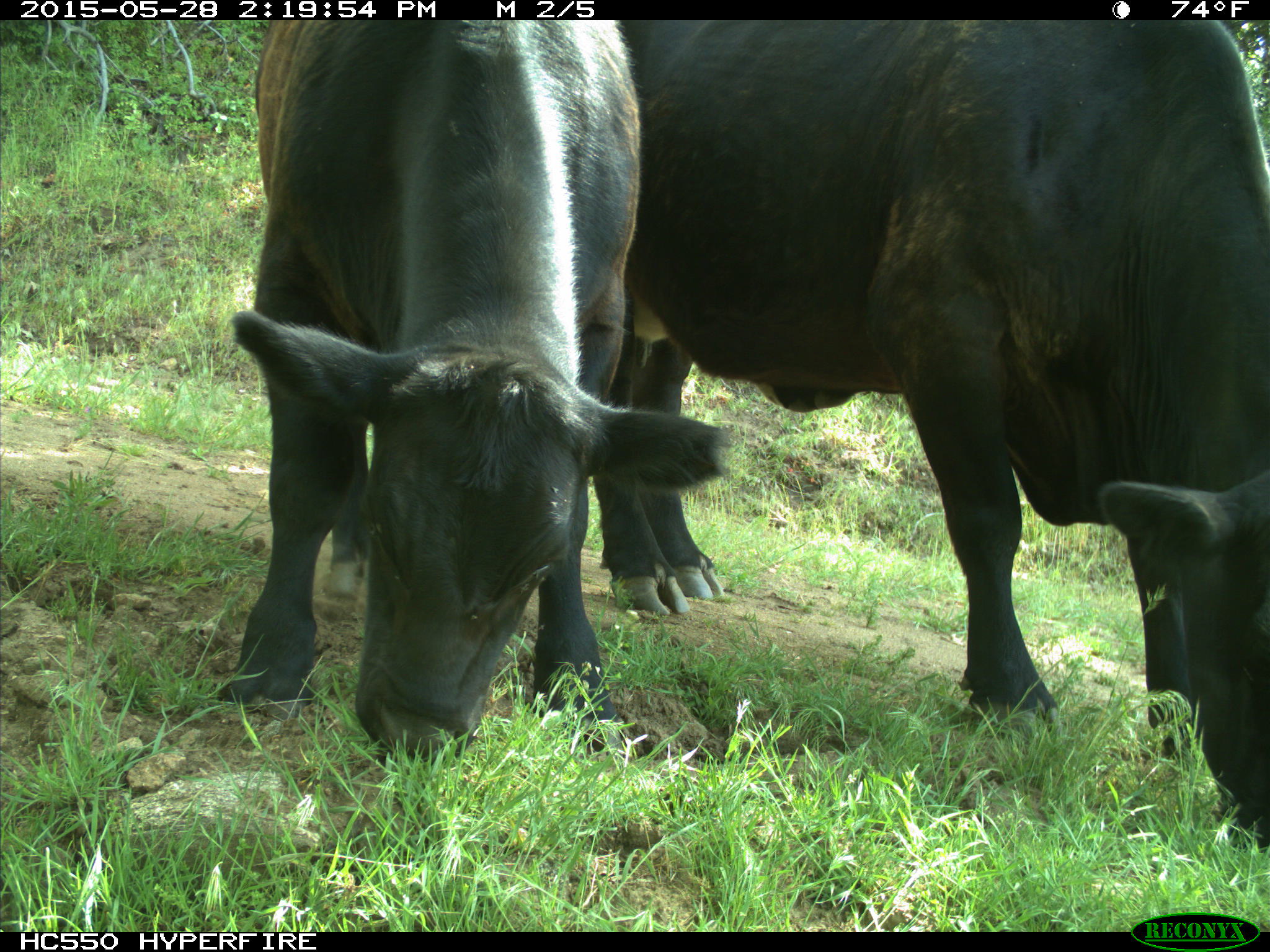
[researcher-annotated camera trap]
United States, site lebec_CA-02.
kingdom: Animalia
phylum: Chordata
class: Mammalia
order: Artiodactyla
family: Bovidae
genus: Bos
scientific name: Bos taurus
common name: domestic cow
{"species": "Bos taurus (domestic cow)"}